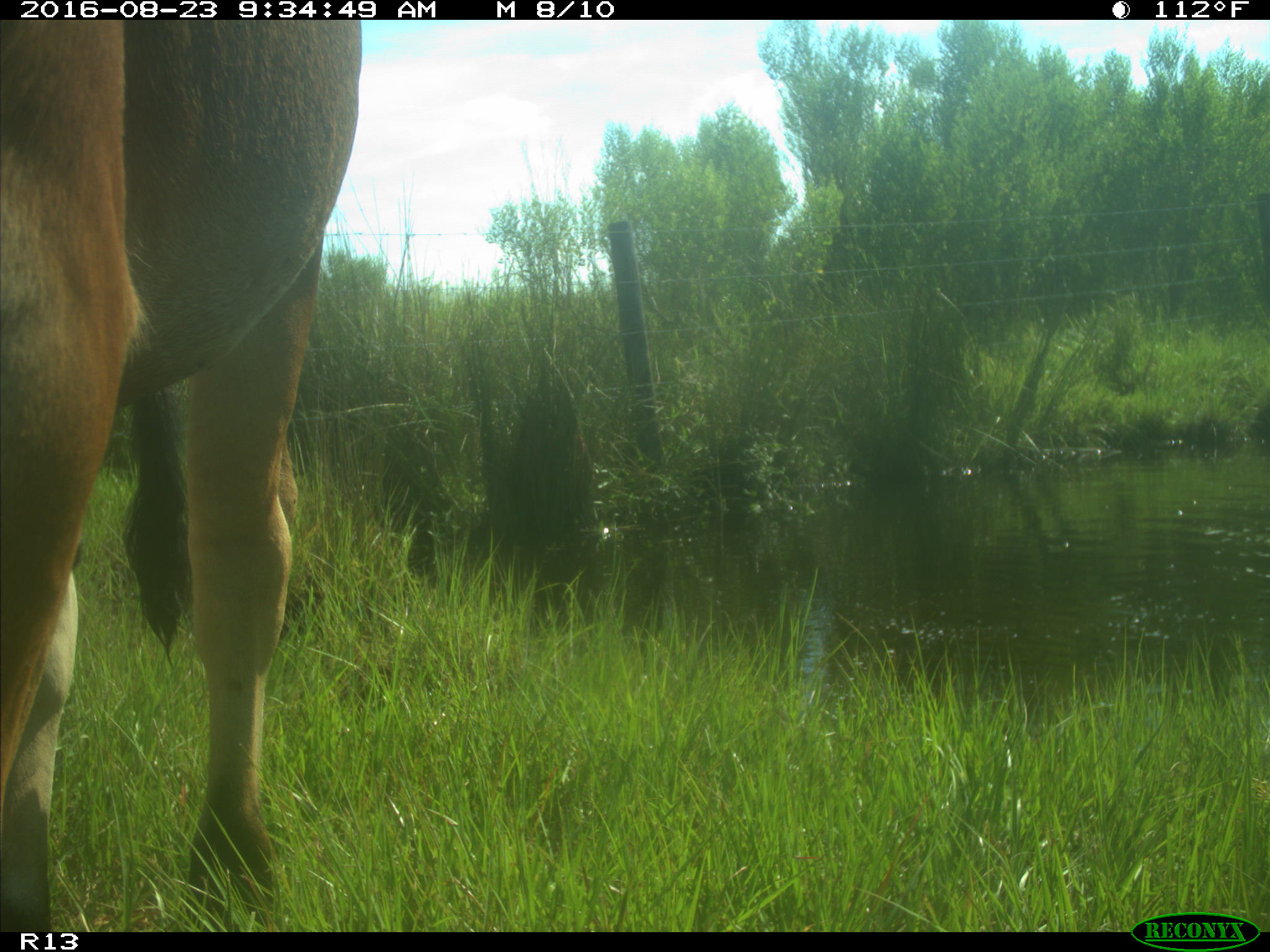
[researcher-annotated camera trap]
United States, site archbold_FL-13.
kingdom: Animalia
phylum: Chordata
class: Mammalia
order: Artiodactyla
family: Bovidae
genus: Bos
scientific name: Bos taurus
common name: domestic cow